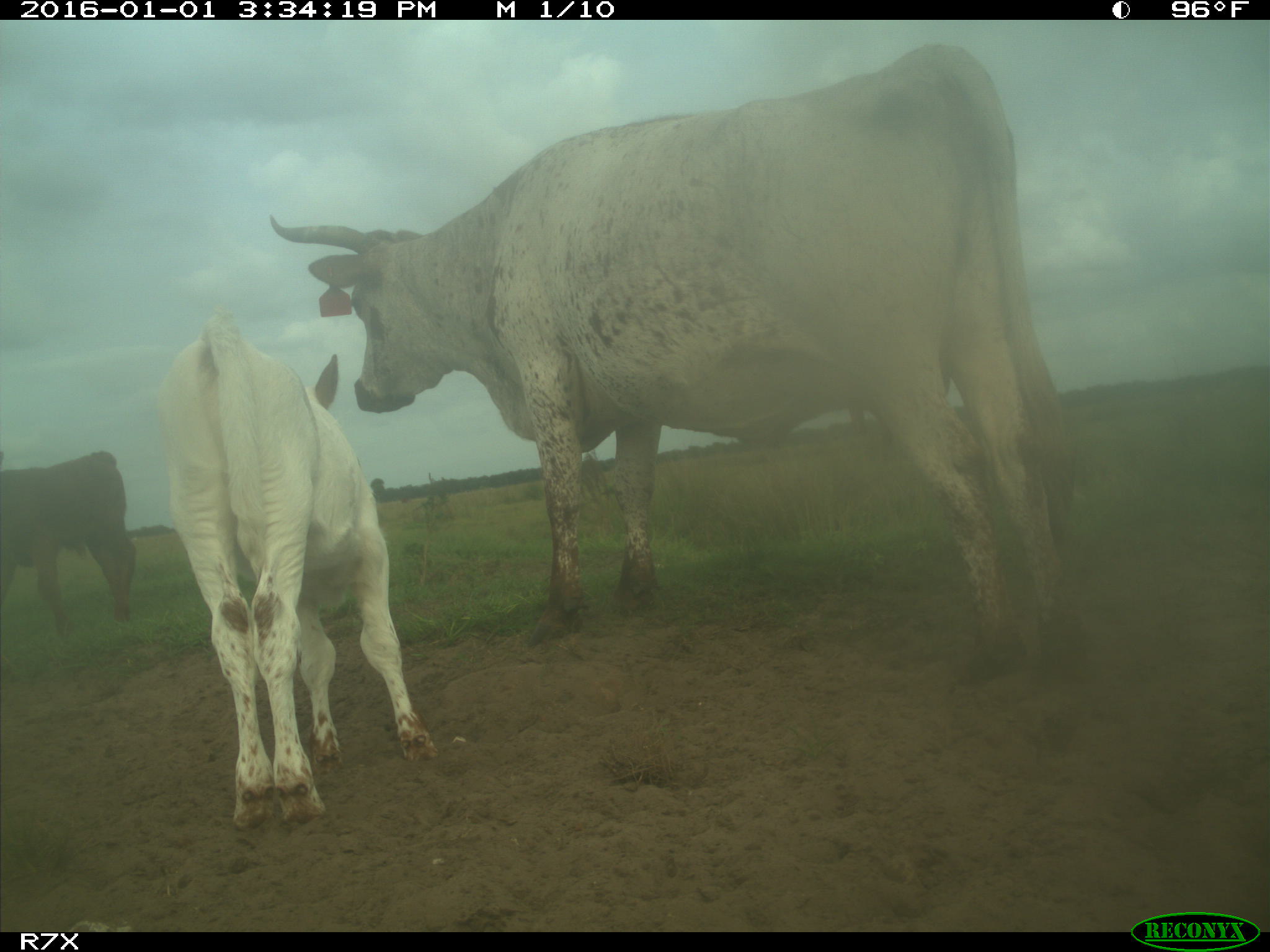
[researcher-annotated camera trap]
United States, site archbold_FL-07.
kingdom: Animalia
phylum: Chordata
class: Mammalia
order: Artiodactyla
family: Bovidae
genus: Bos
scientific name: Bos taurus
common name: domestic cow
Bos taurus (domestic cow).